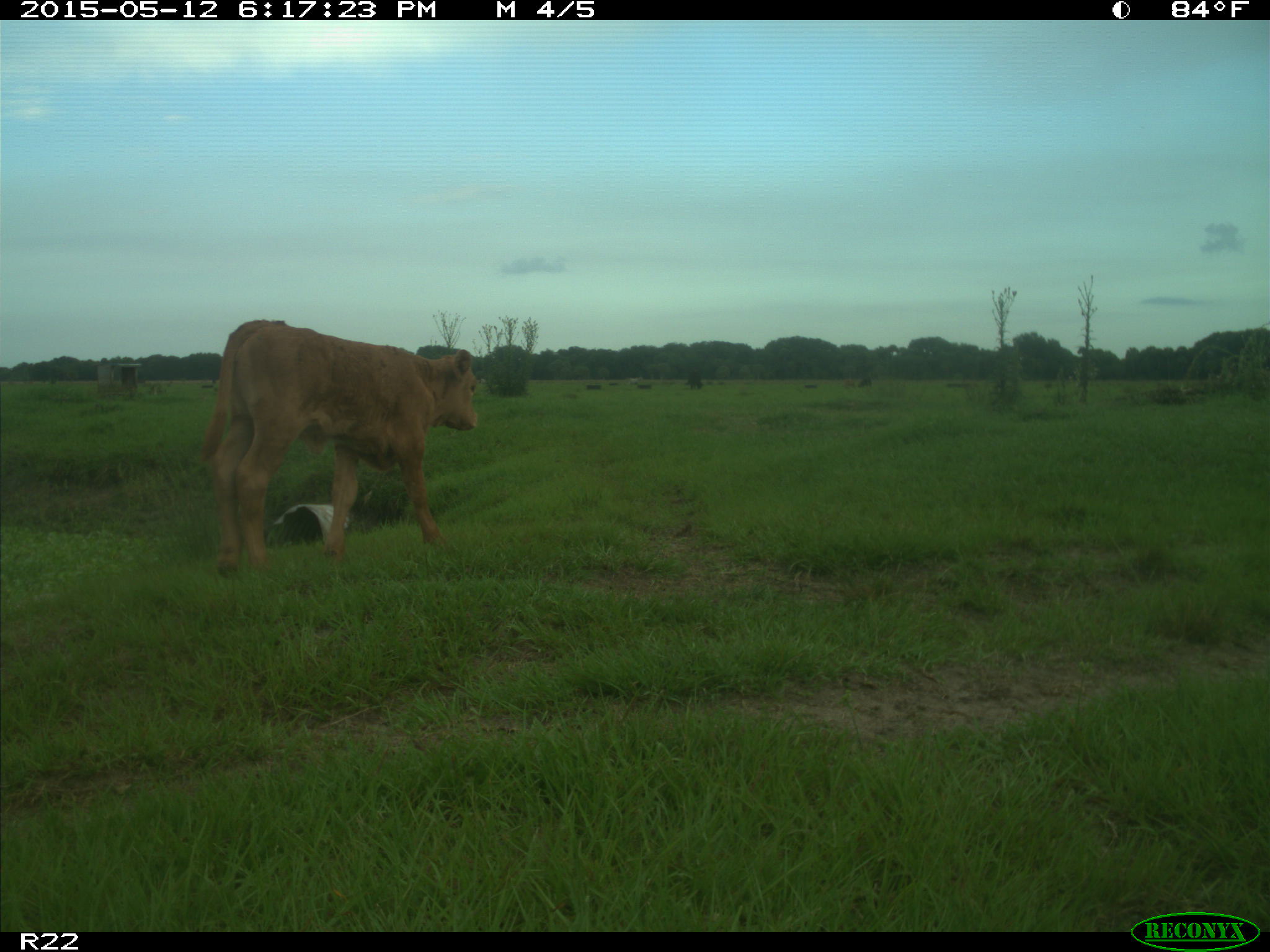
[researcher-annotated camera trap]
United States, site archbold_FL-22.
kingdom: Animalia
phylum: Chordata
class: Mammalia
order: Artiodactyla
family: Bovidae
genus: Bos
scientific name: Bos taurus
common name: domestic cow